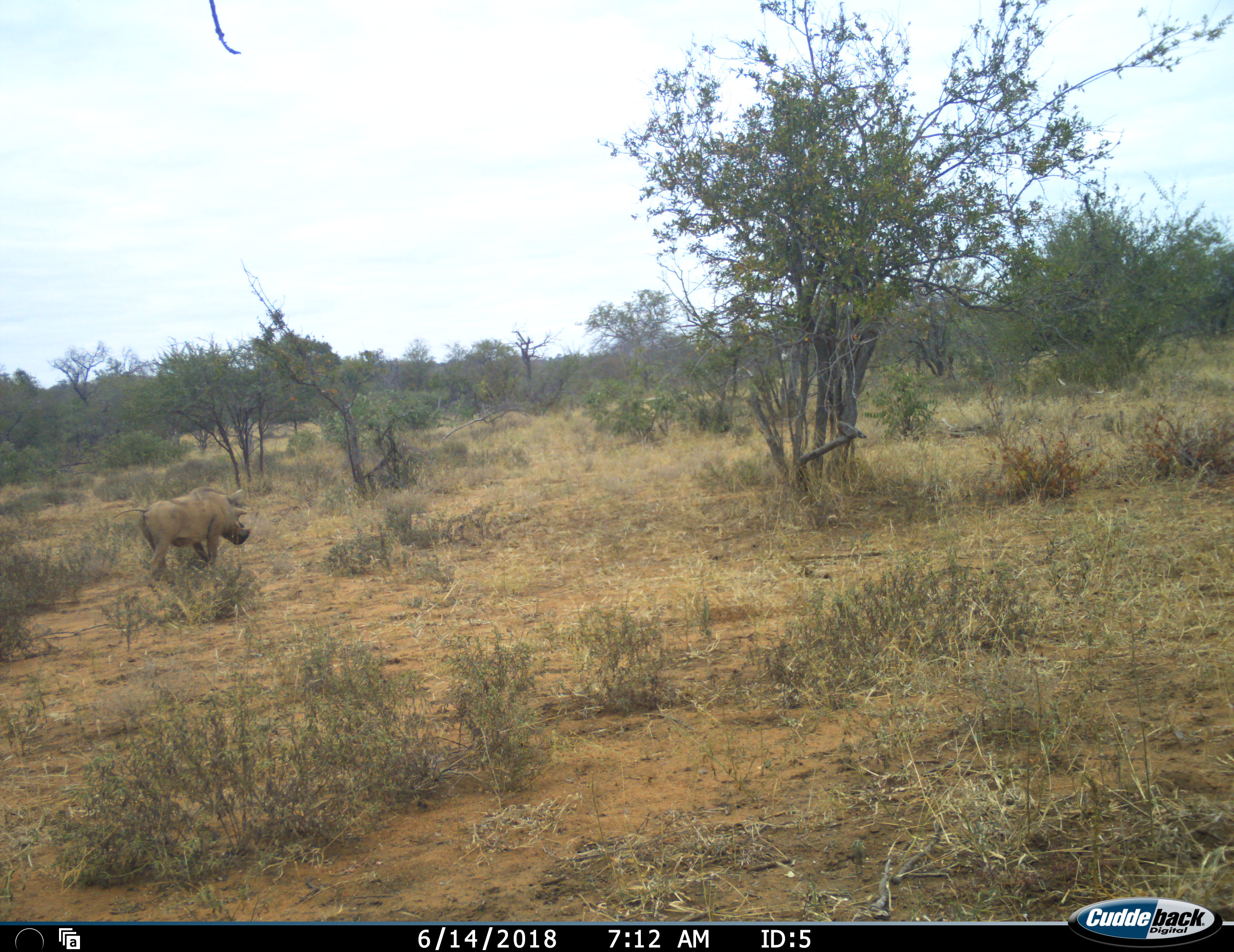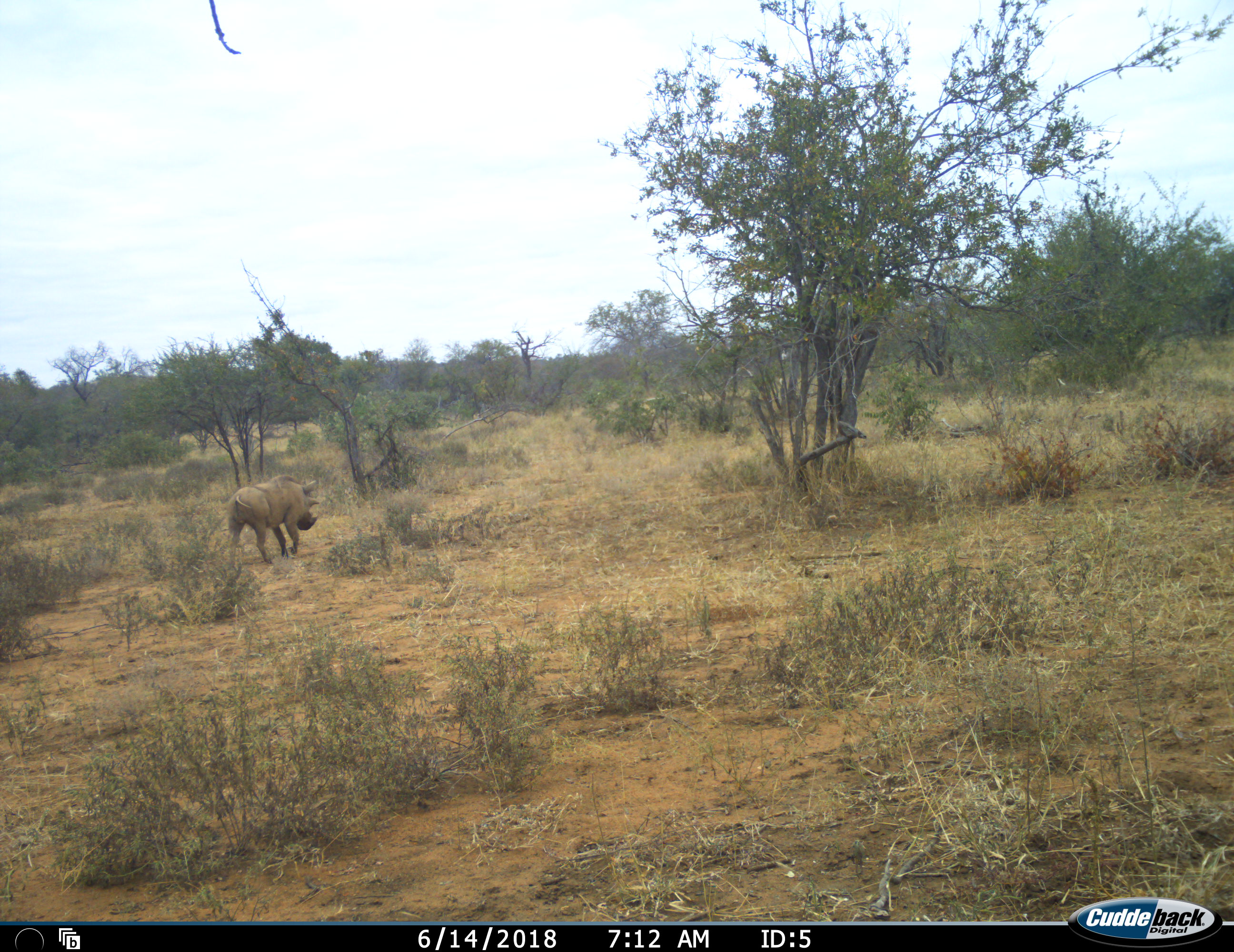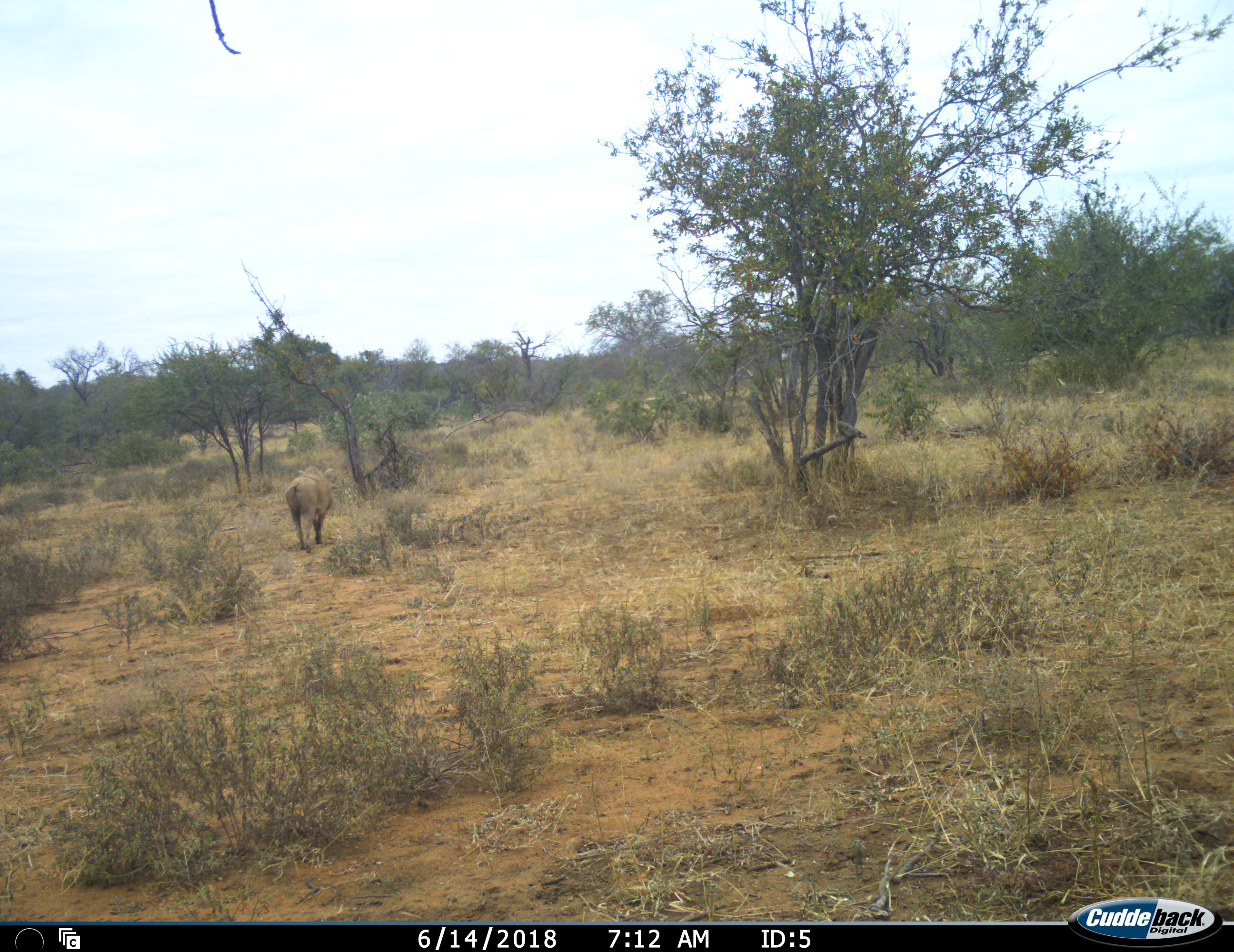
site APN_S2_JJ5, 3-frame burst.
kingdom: Animalia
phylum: Chordata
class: Mammalia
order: Artiodactyla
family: Suidae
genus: Phacochoerus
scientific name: Phacochoerus africanus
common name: warthog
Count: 1.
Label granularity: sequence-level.